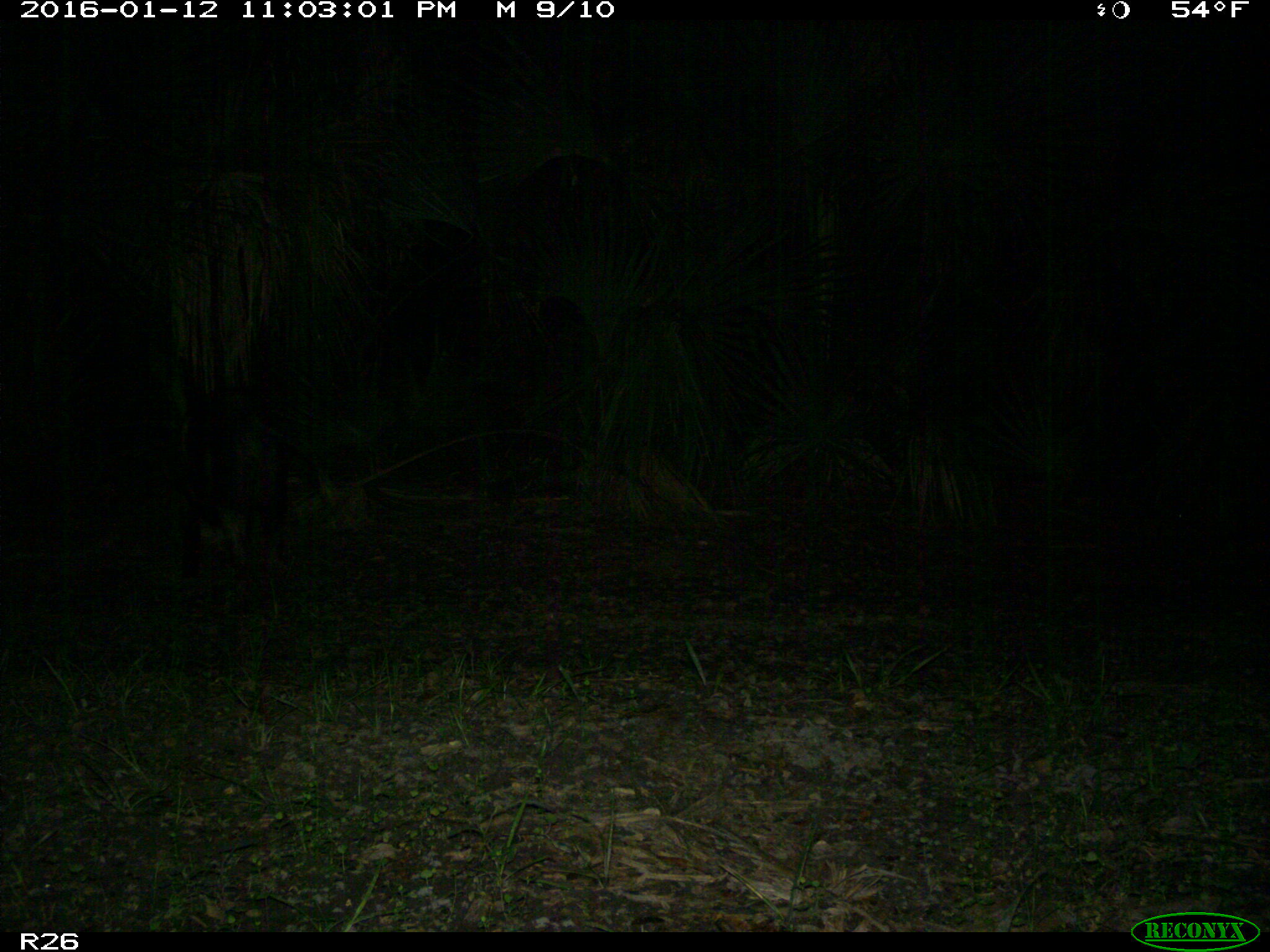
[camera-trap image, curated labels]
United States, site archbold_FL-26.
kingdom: Animalia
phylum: Chordata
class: Mammalia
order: Artiodactyla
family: Suidae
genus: Sus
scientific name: Sus scrofa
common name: wild boar